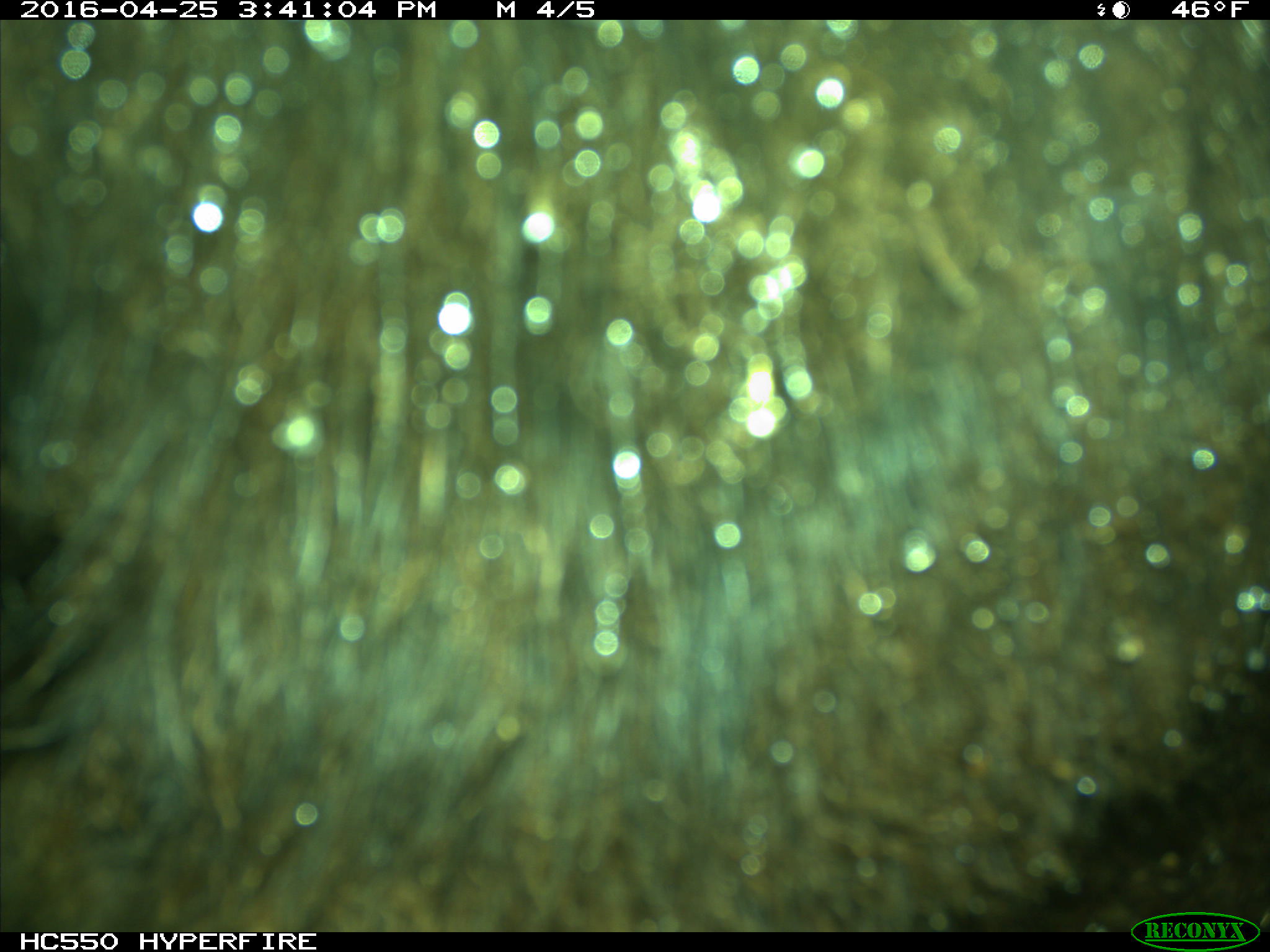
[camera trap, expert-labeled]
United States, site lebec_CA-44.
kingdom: Animalia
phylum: Chordata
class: Mammalia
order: Artiodactyla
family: Bovidae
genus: Bos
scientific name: Bos taurus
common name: domestic cow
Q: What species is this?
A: Bos taurus (domestic cow).